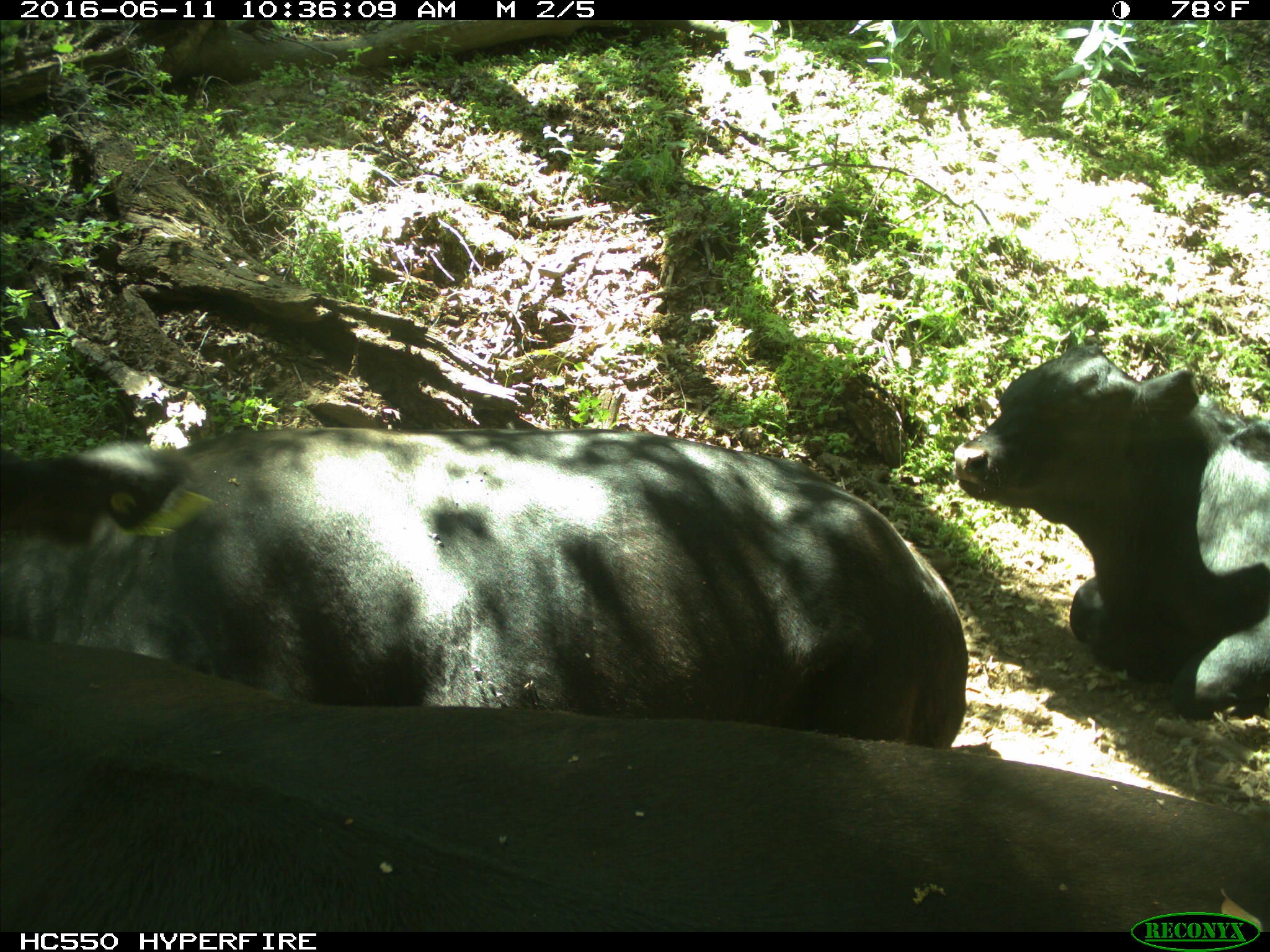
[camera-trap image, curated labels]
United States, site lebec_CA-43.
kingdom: Animalia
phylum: Chordata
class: Mammalia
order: Artiodactyla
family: Bovidae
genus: Bos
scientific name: Bos taurus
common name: domestic cow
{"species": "Bos taurus (domestic cow)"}